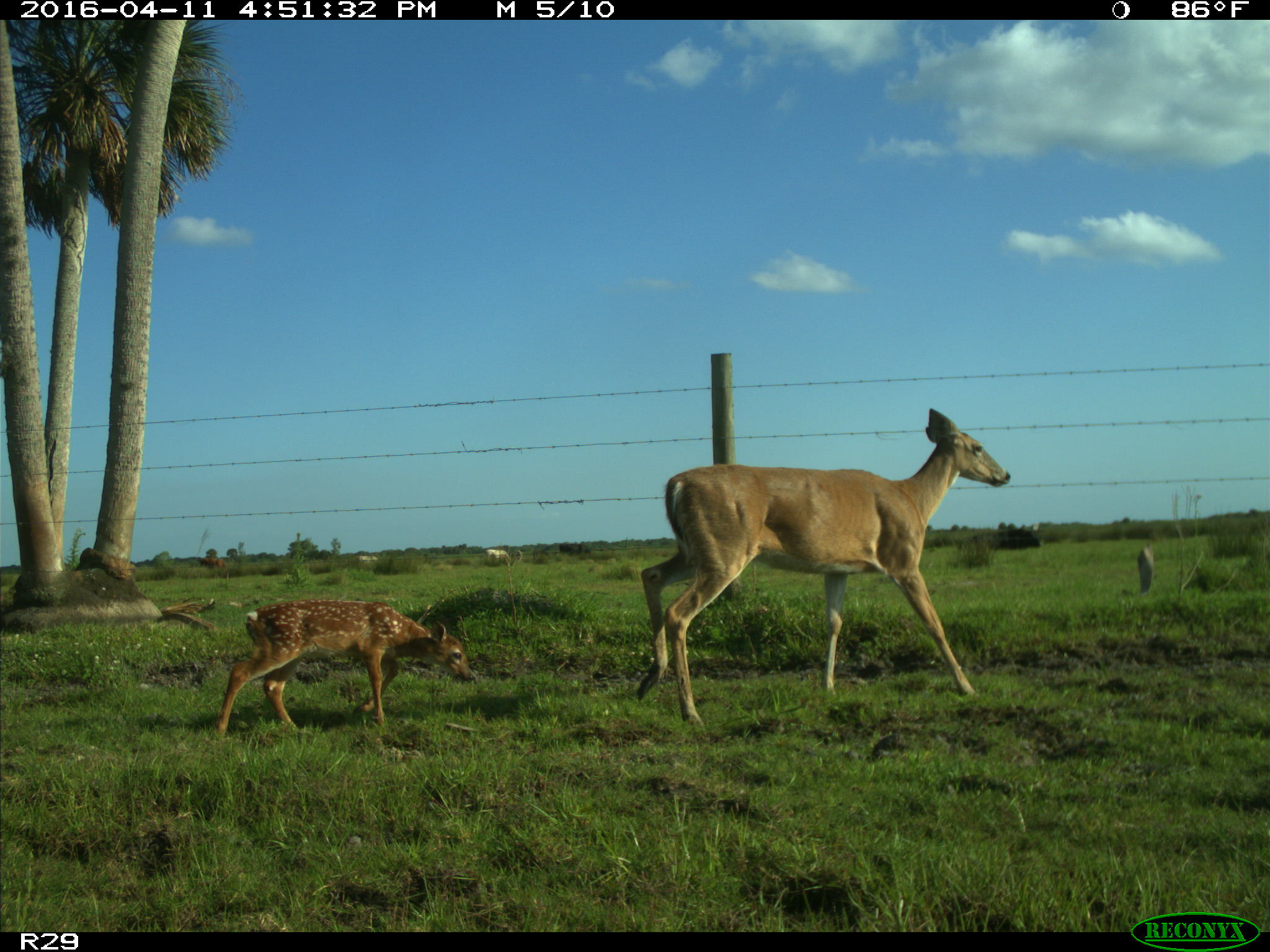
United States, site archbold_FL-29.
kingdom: Animalia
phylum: Chordata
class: Mammalia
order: Artiodactyla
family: Cervidae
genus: Odocoileus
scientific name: Odocoileus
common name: deer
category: unidentified deer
Unidentified deer (deer) (Odocoileus).